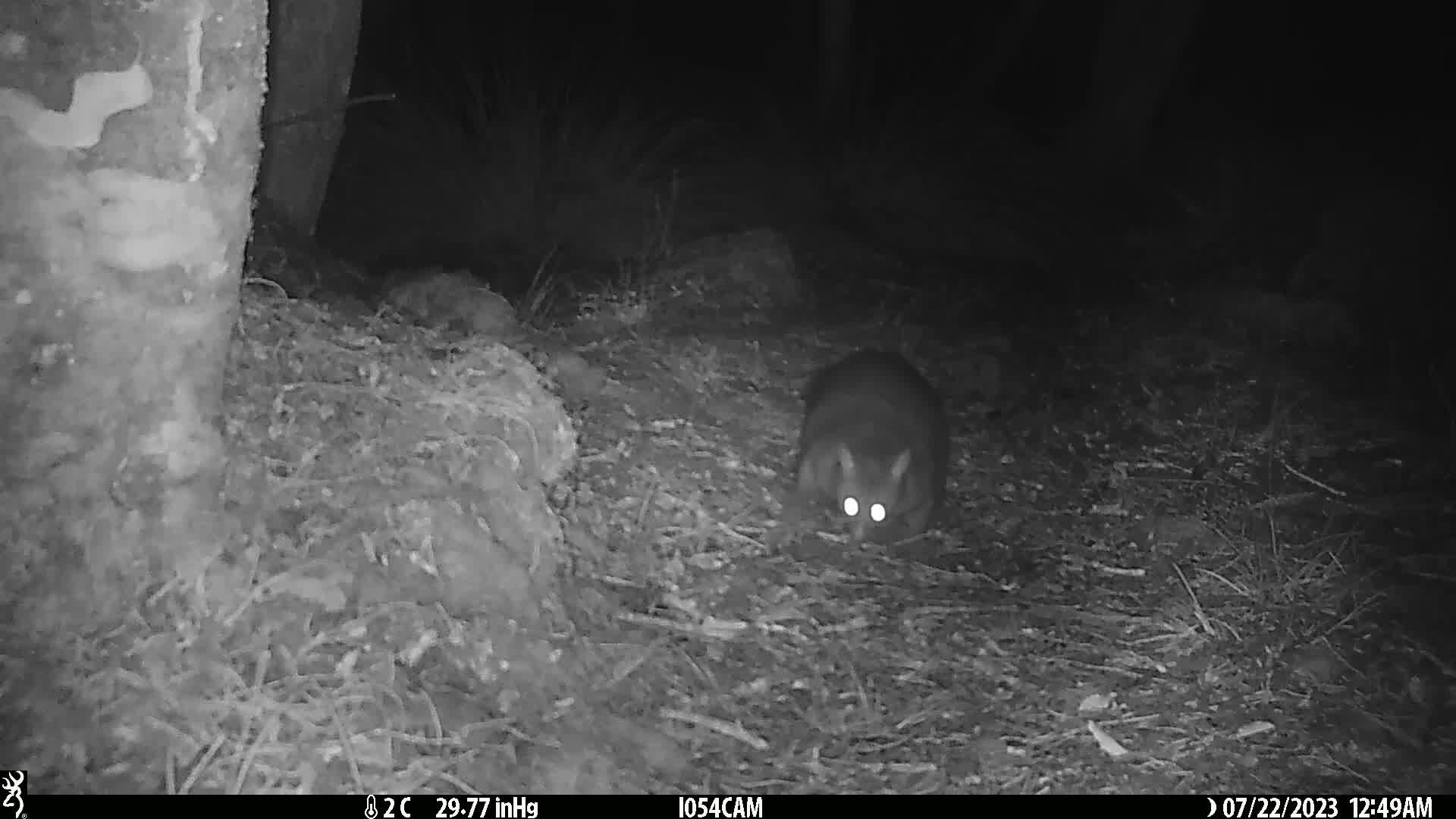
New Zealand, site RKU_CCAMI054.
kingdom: Animalia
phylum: Chordata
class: Mammalia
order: Diprotodontia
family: Phalangeridae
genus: Trichosurus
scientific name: Trichosurus vulpecula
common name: common brushtail possum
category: possum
Possum (common brushtail possum) (Trichosurus vulpecula).